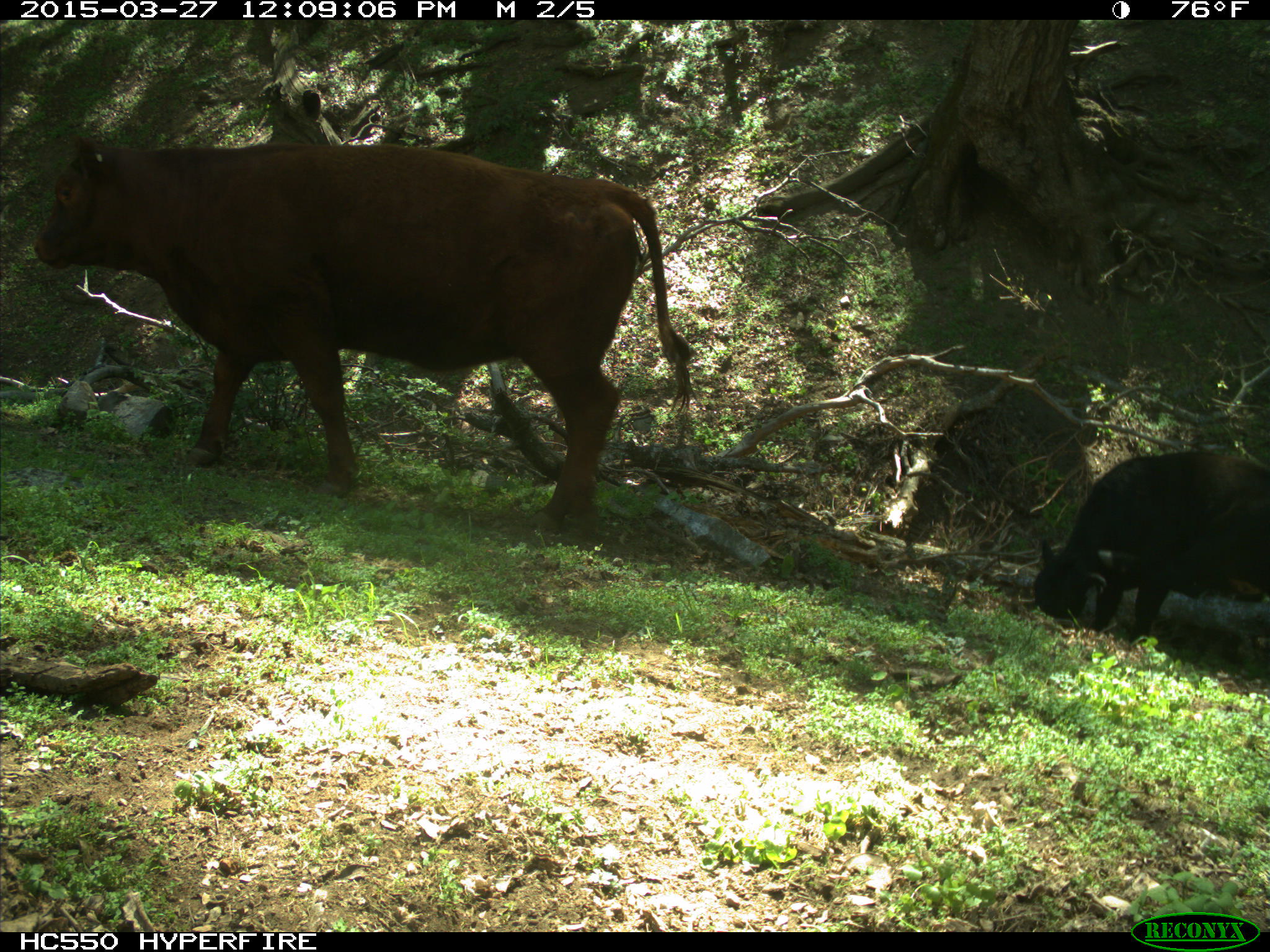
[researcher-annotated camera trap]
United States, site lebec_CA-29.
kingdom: Animalia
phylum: Chordata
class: Mammalia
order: Artiodactyla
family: Bovidae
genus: Bos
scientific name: Bos taurus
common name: domestic cow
Bos taurus (domestic cow).